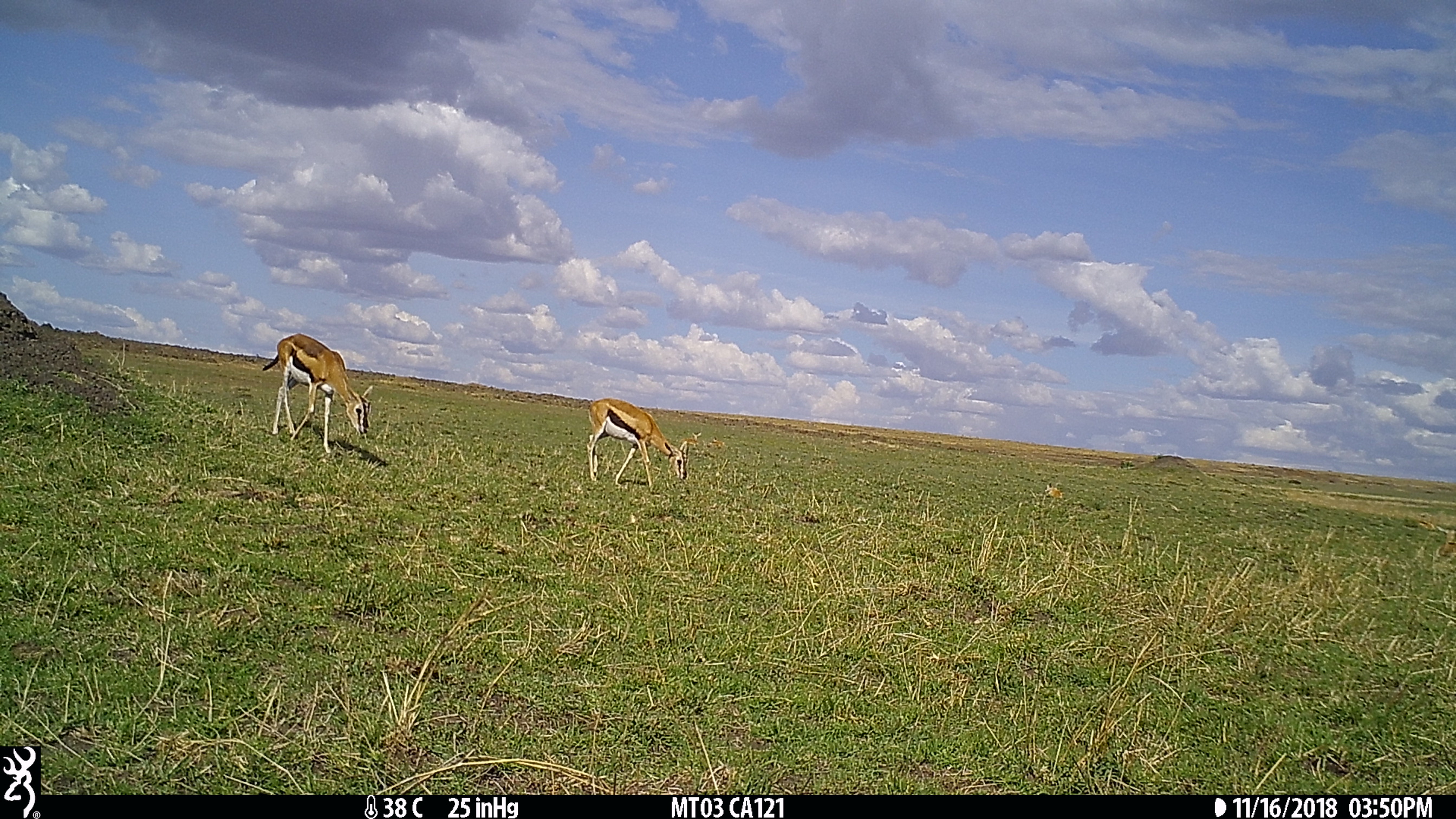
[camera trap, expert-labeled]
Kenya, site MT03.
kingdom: Animalia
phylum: Chordata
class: Mammalia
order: Artiodactyla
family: Bovidae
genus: Eudorcas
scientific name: Eudorcas thomsonii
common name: thomon's gazelle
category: gazelle thomsons